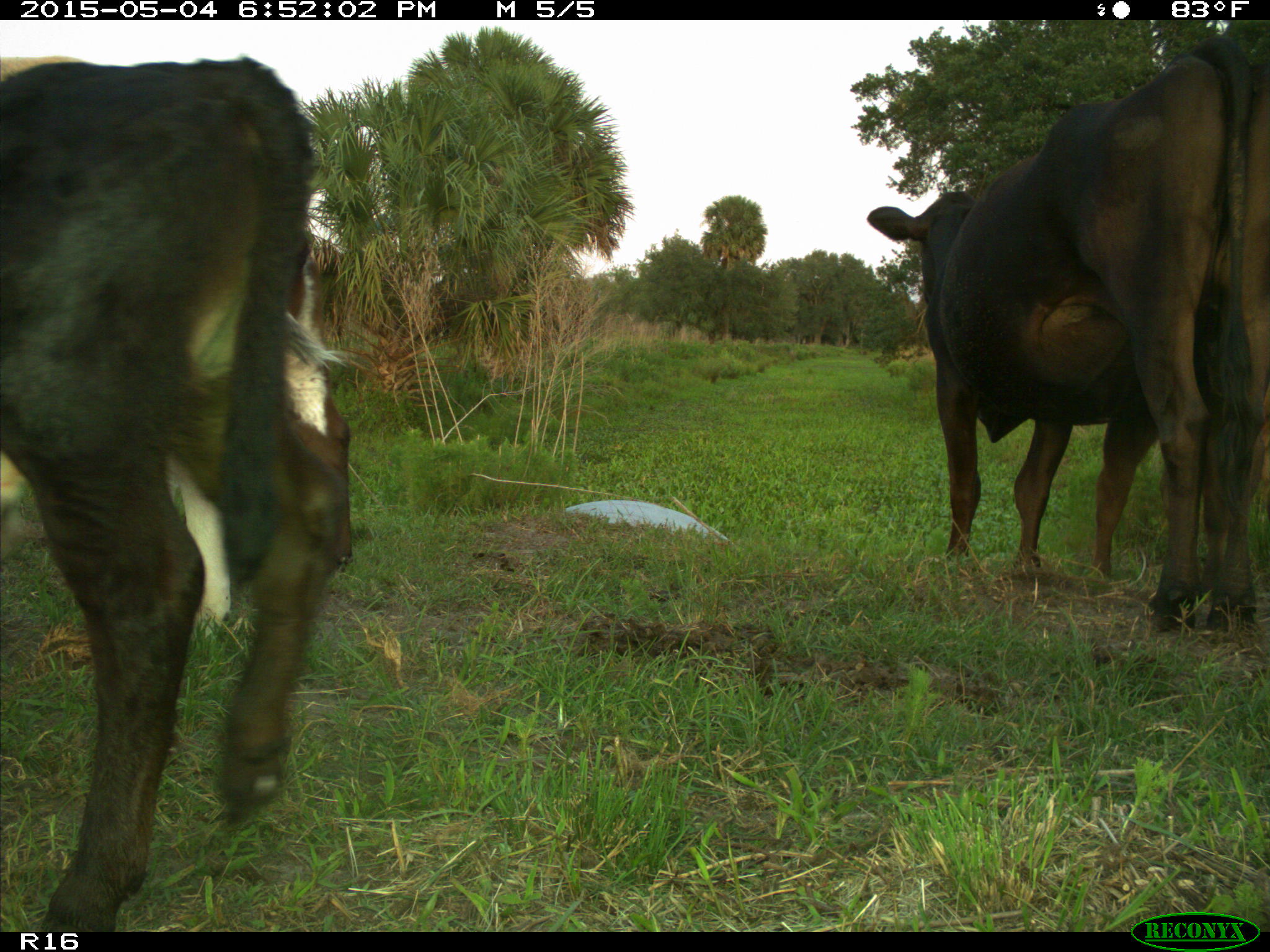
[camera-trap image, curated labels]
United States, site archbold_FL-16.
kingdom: Animalia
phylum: Chordata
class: Mammalia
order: Artiodactyla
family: Bovidae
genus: Bos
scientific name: Bos taurus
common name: domestic cow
Bos taurus (domestic cow).